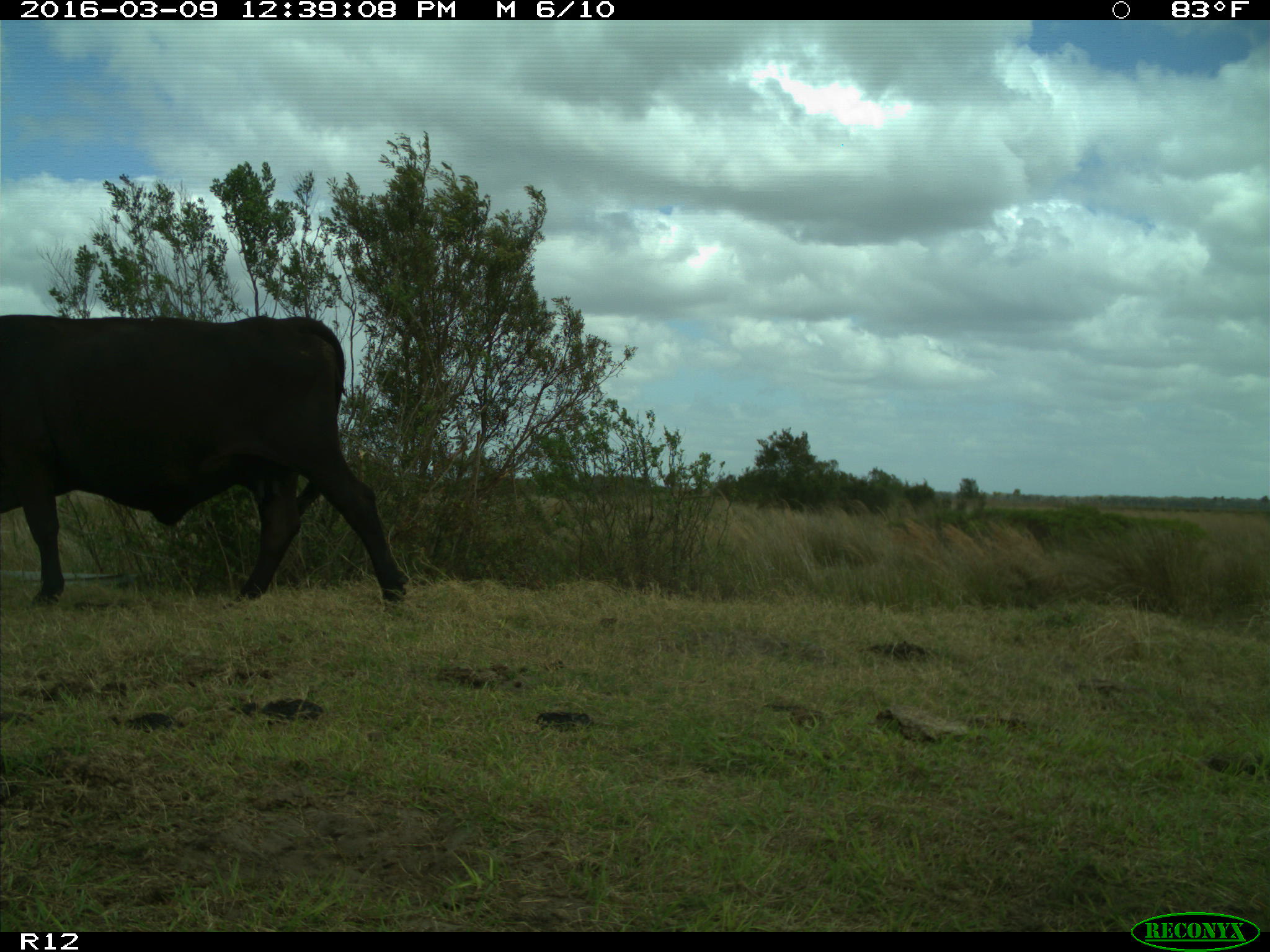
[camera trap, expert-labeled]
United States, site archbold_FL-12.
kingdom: Animalia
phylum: Chordata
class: Mammalia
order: Artiodactyla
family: Bovidae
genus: Bos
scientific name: Bos taurus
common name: domestic cow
Bos taurus (domestic cow).